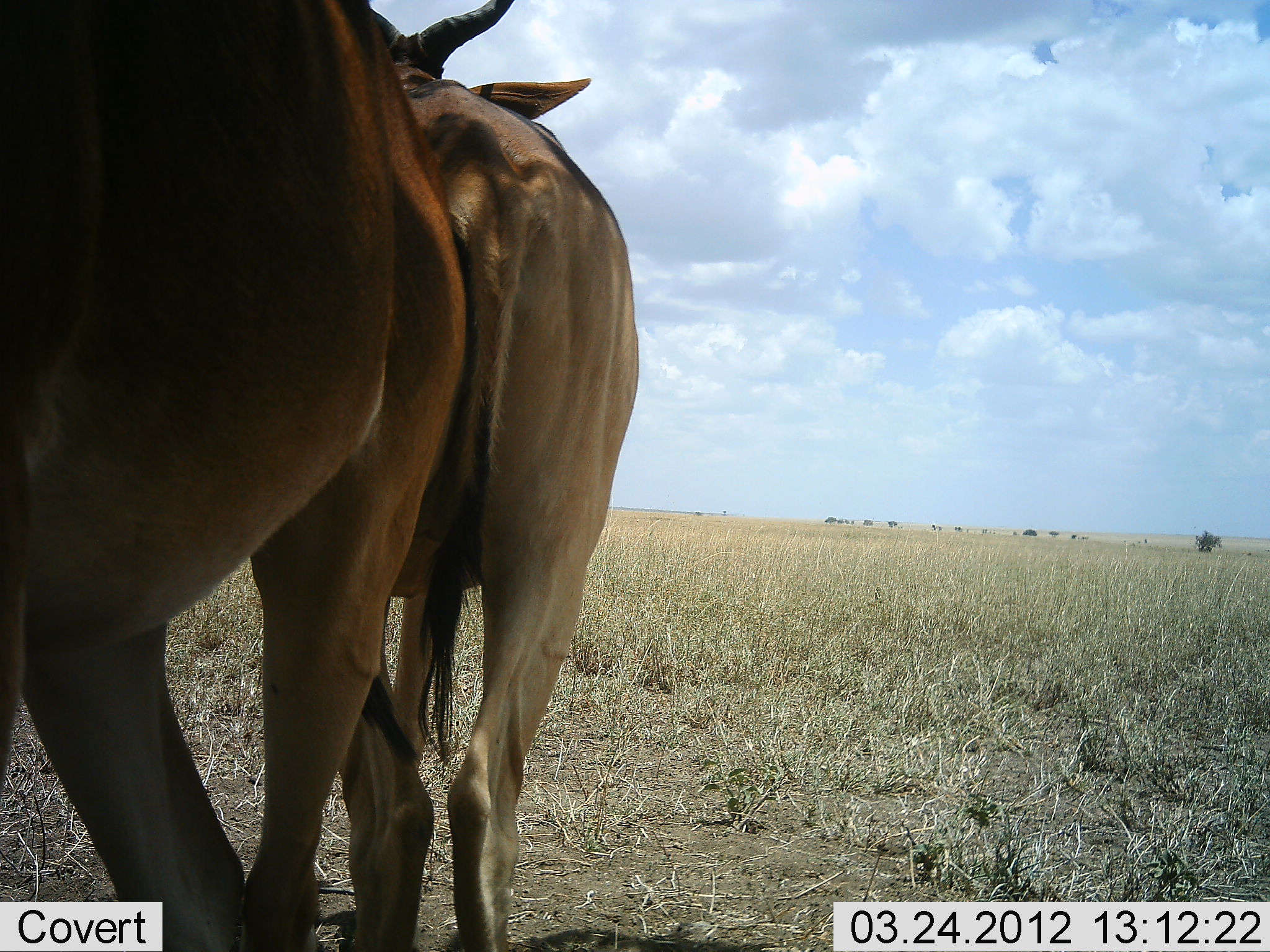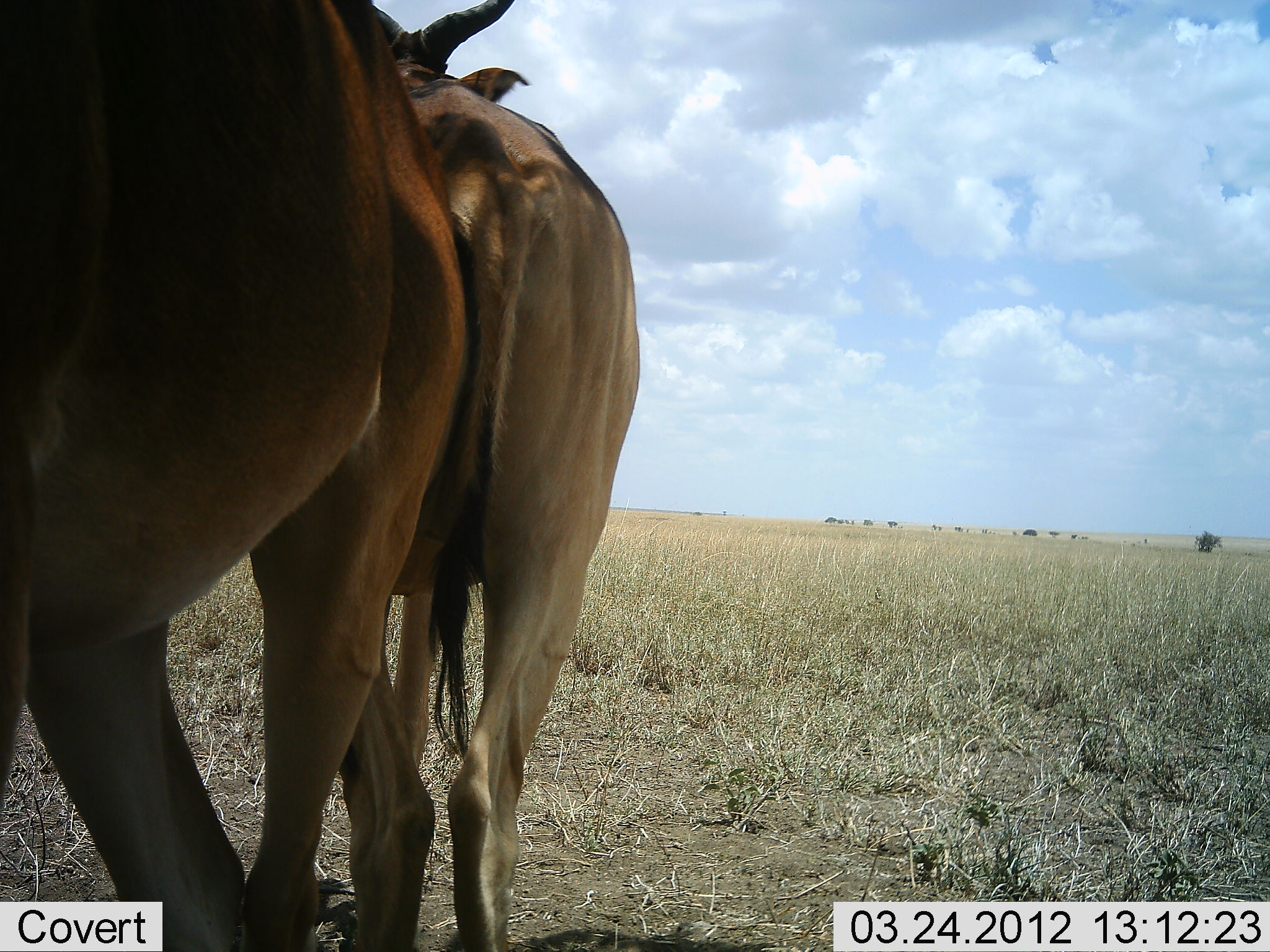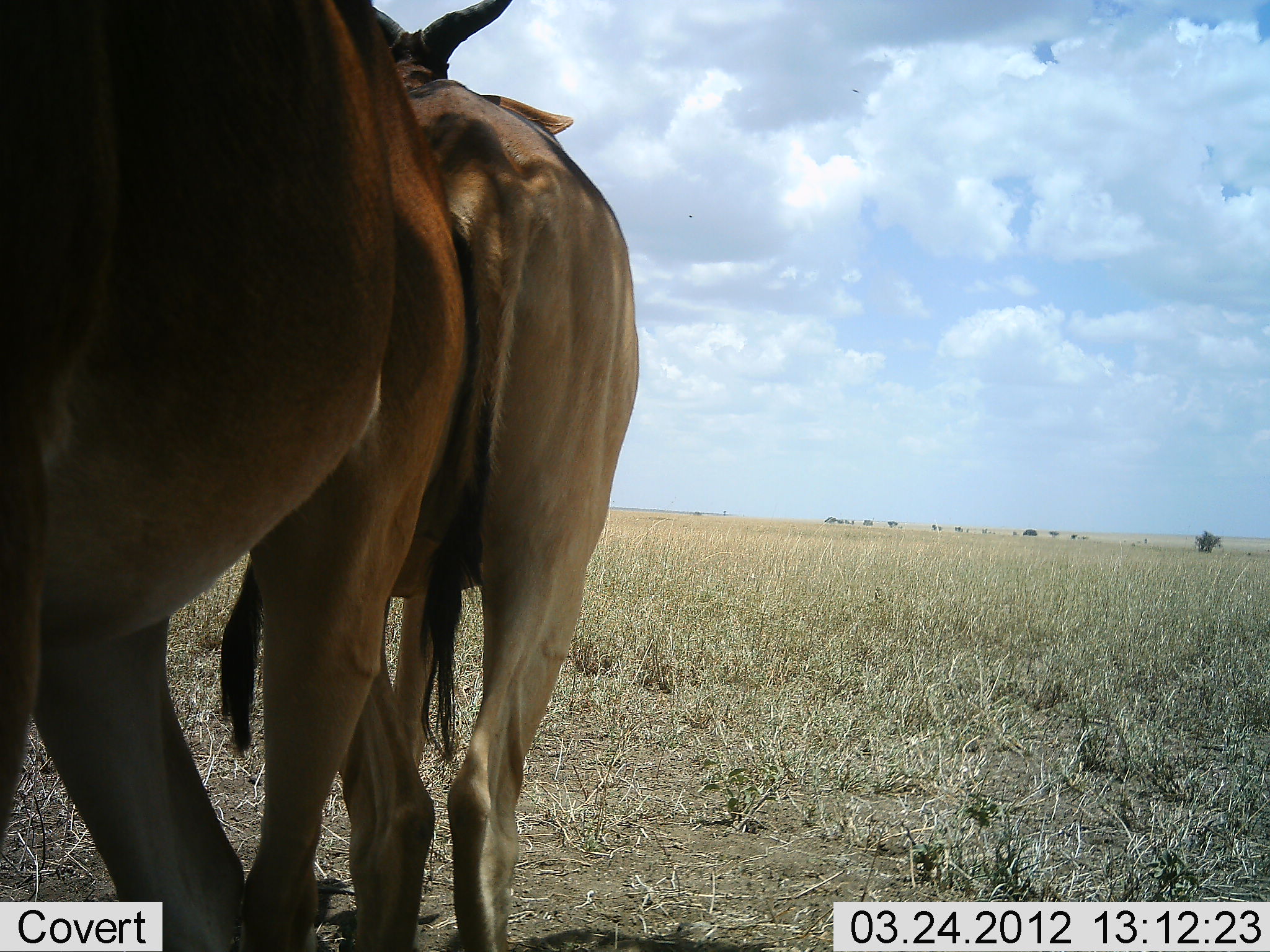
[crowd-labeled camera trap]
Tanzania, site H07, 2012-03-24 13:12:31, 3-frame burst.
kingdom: Animalia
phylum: Chordata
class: Mammalia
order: Artiodactyla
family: Bovidae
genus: Alcelaphus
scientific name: Alcelaphus buselaphus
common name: hartebeest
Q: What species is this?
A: Hartebeest (Alcelaphus buselaphus).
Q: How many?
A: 2.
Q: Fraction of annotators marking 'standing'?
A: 100%.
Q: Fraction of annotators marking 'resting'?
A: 0%.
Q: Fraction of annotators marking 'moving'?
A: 0%.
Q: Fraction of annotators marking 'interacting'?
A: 6%.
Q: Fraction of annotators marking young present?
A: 0%.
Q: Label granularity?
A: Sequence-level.